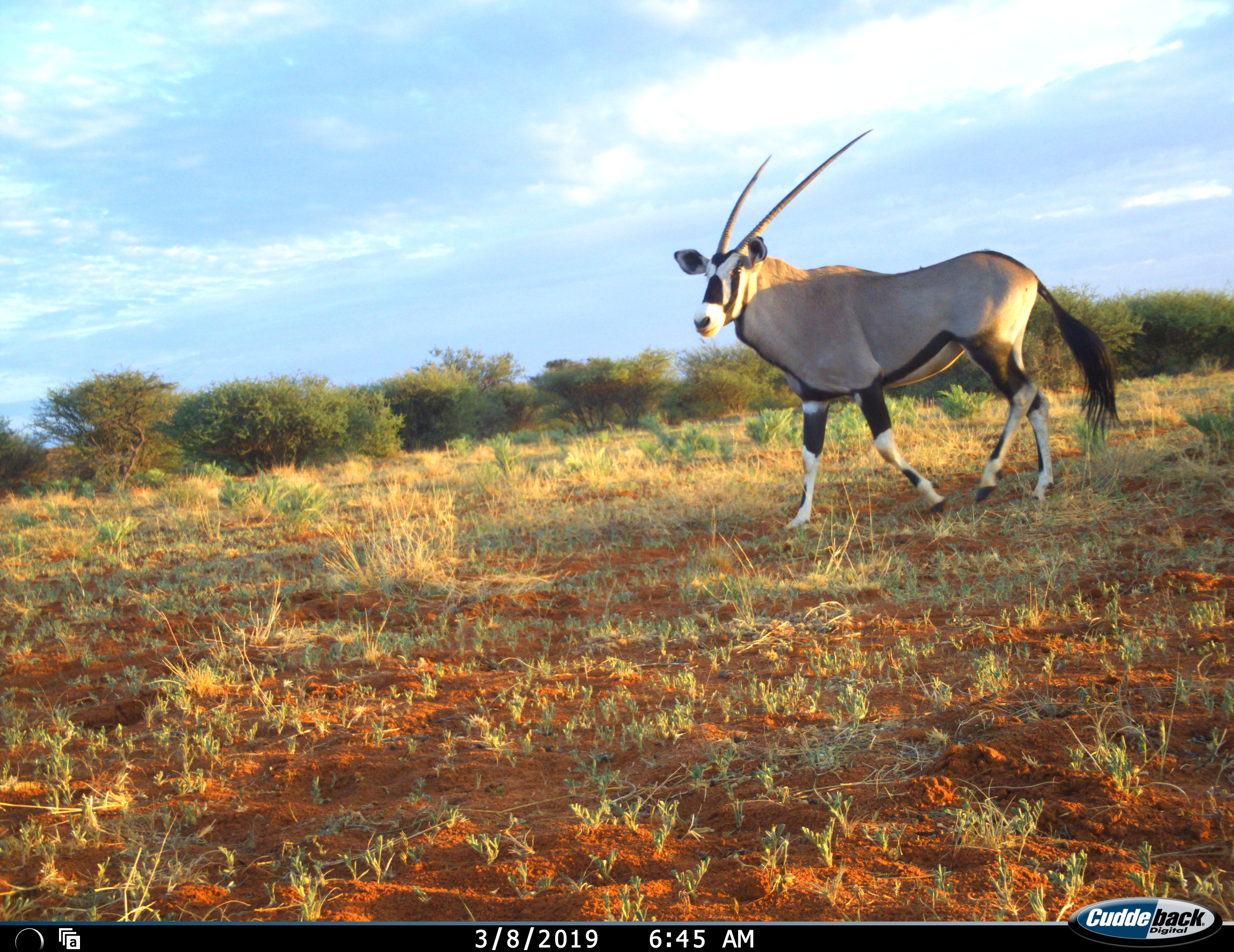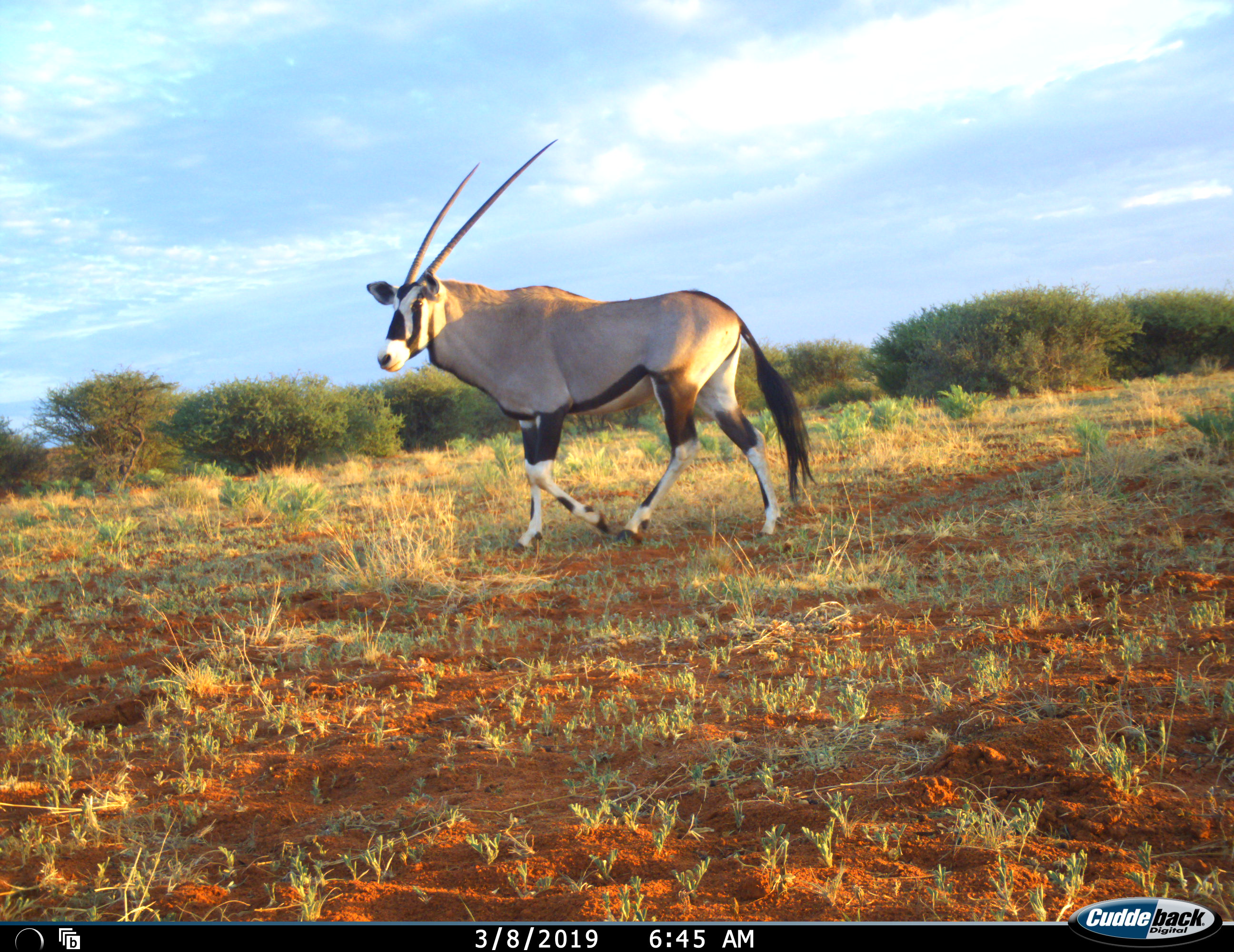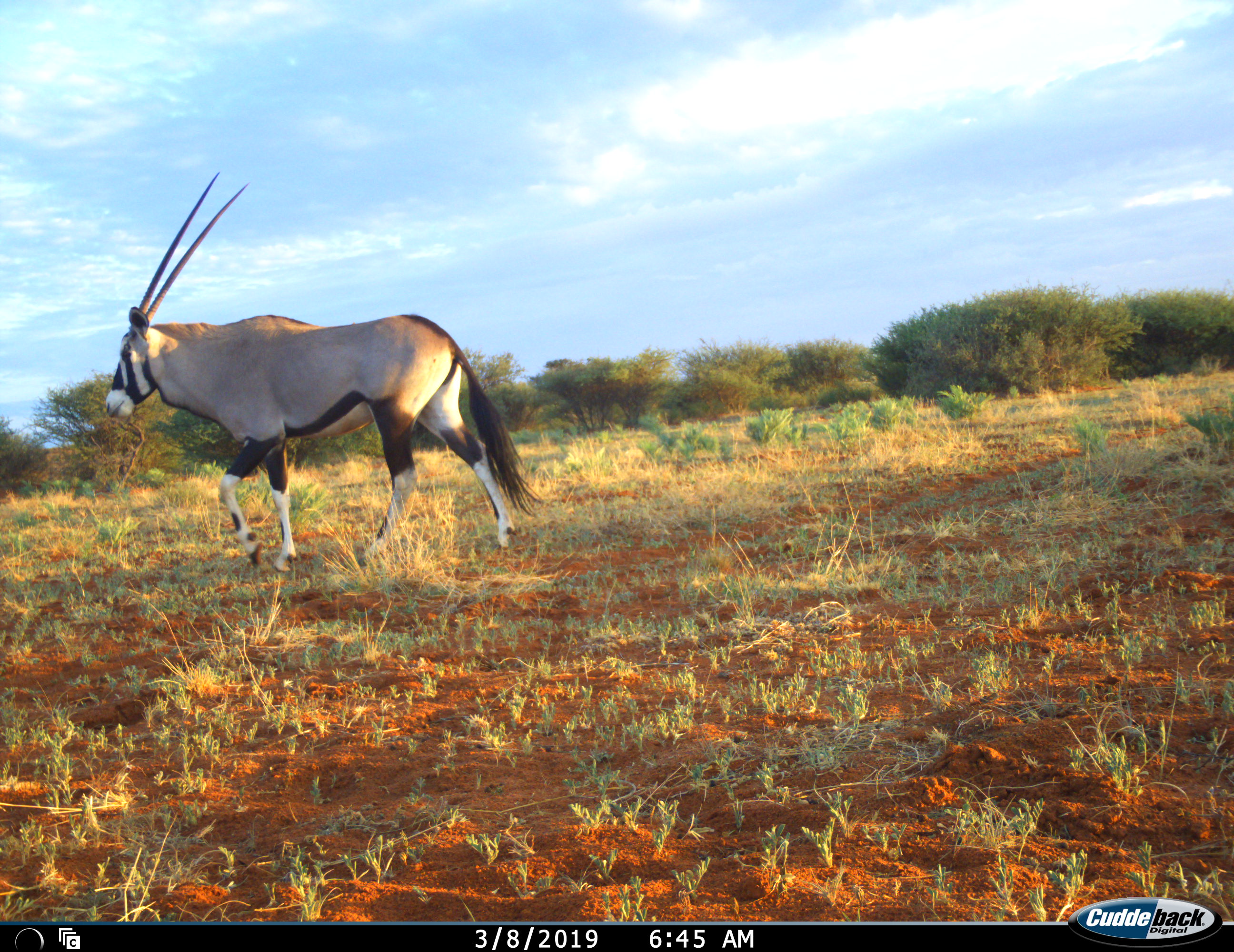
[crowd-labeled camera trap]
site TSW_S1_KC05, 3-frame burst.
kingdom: Animalia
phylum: Chordata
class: Mammalia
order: Artiodactyla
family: Bovidae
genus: Oryx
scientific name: Oryx gazella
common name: gemsbok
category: oryx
Oryx (gemsbok) (Oryx gazella), count 1. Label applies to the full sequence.